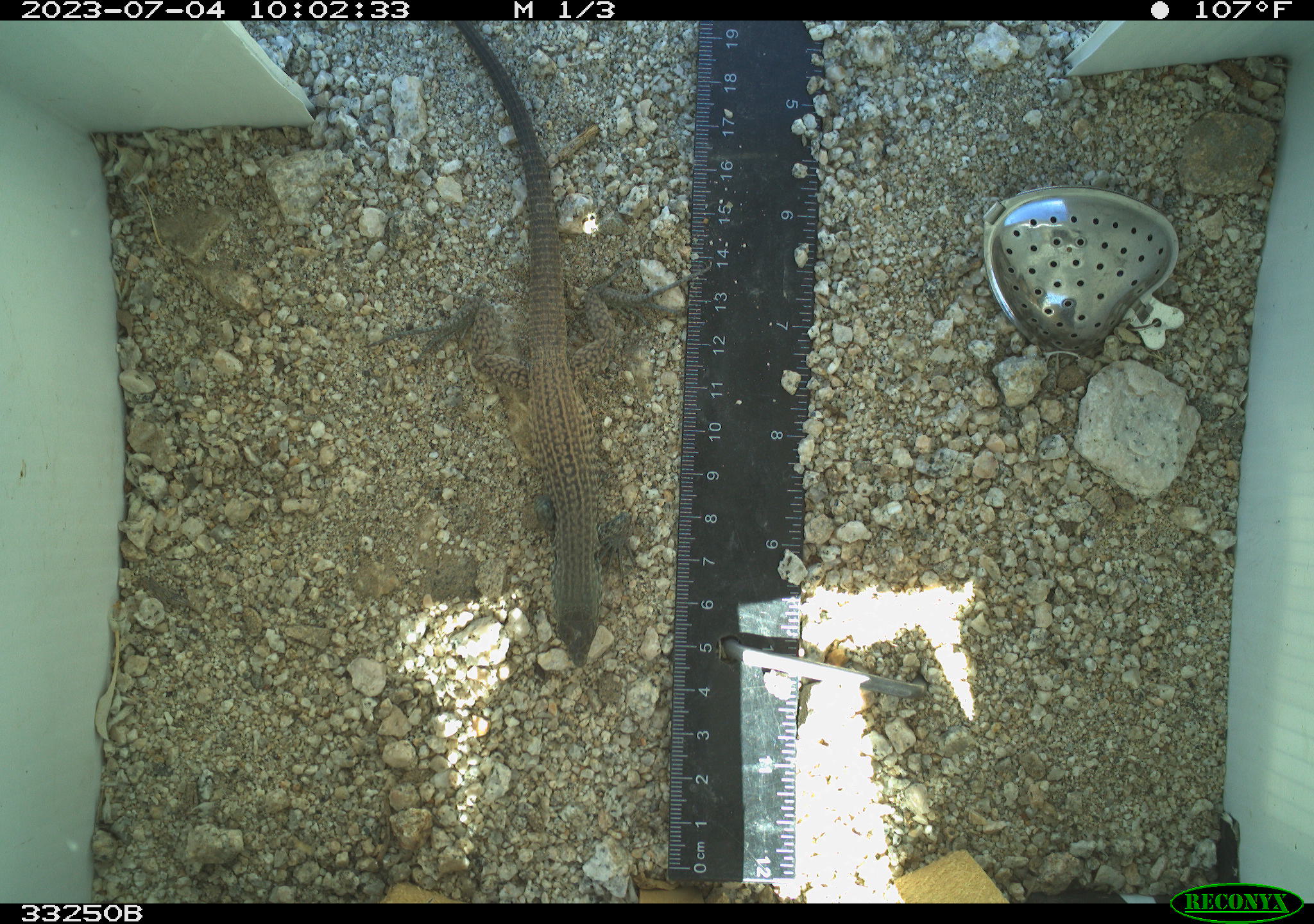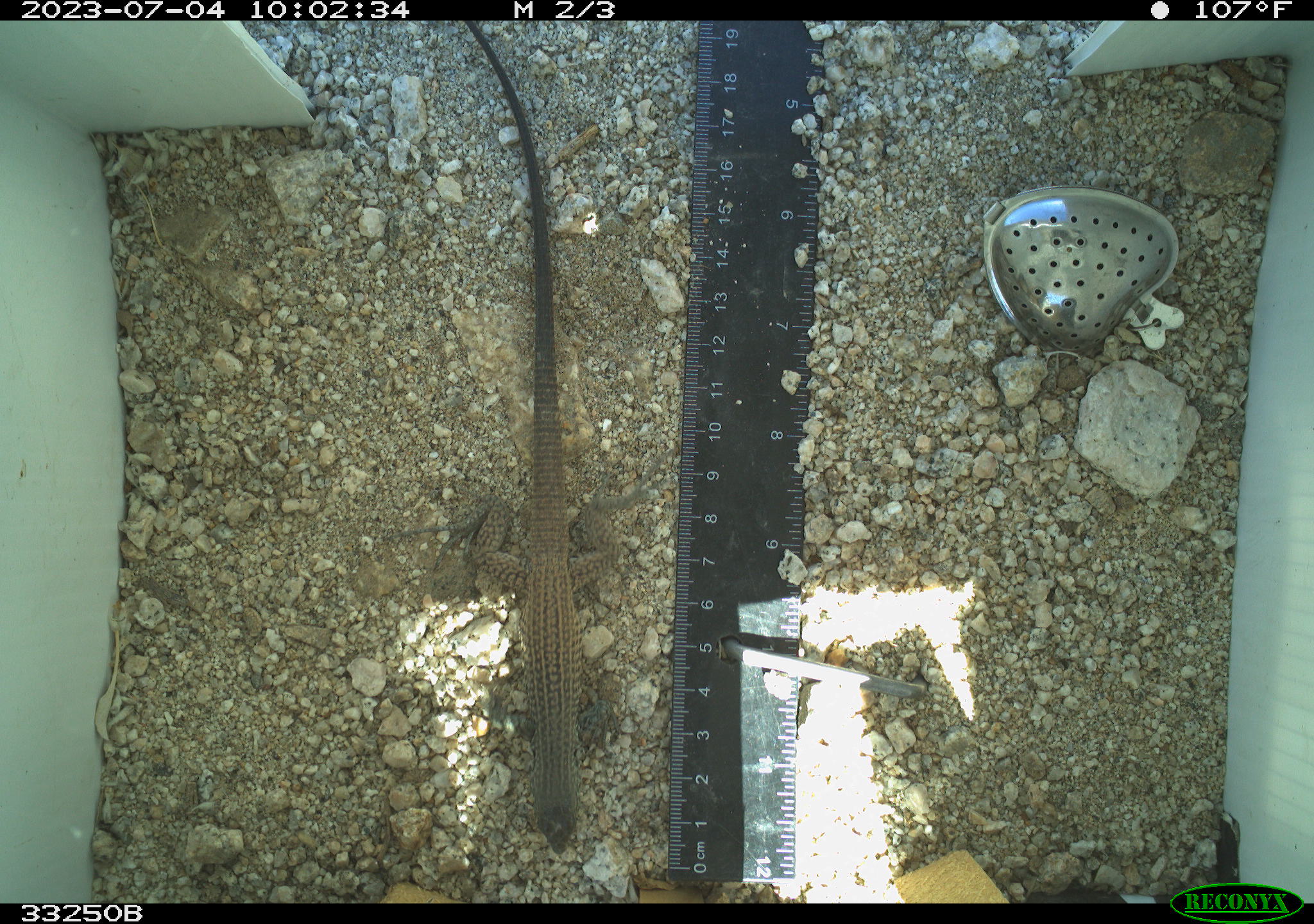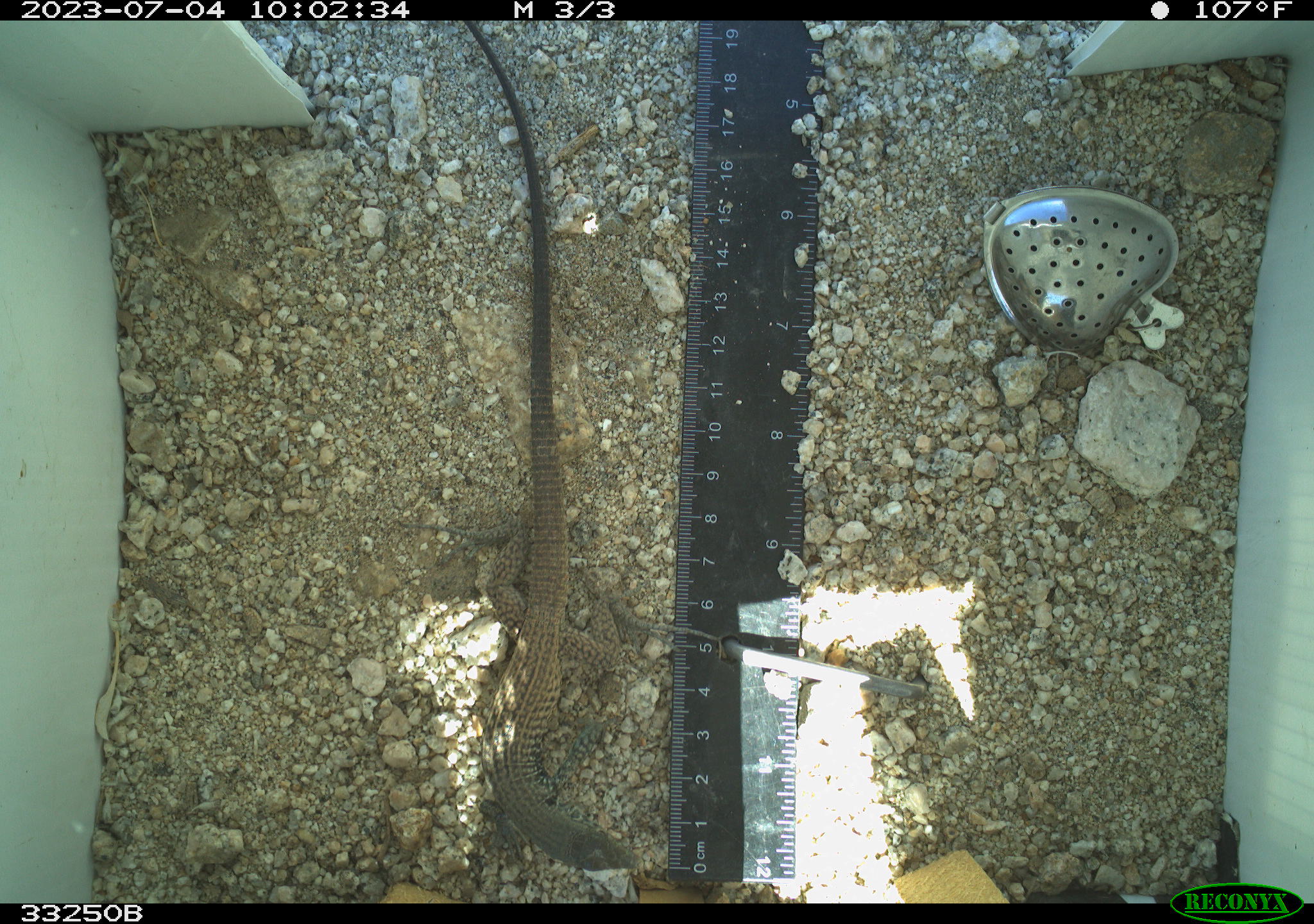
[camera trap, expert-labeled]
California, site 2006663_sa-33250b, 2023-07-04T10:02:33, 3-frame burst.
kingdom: Animalia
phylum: Chordata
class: Reptilia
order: Squamata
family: Teiidae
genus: Aspidoscelis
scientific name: Aspidoscelis tigris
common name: western whiptail